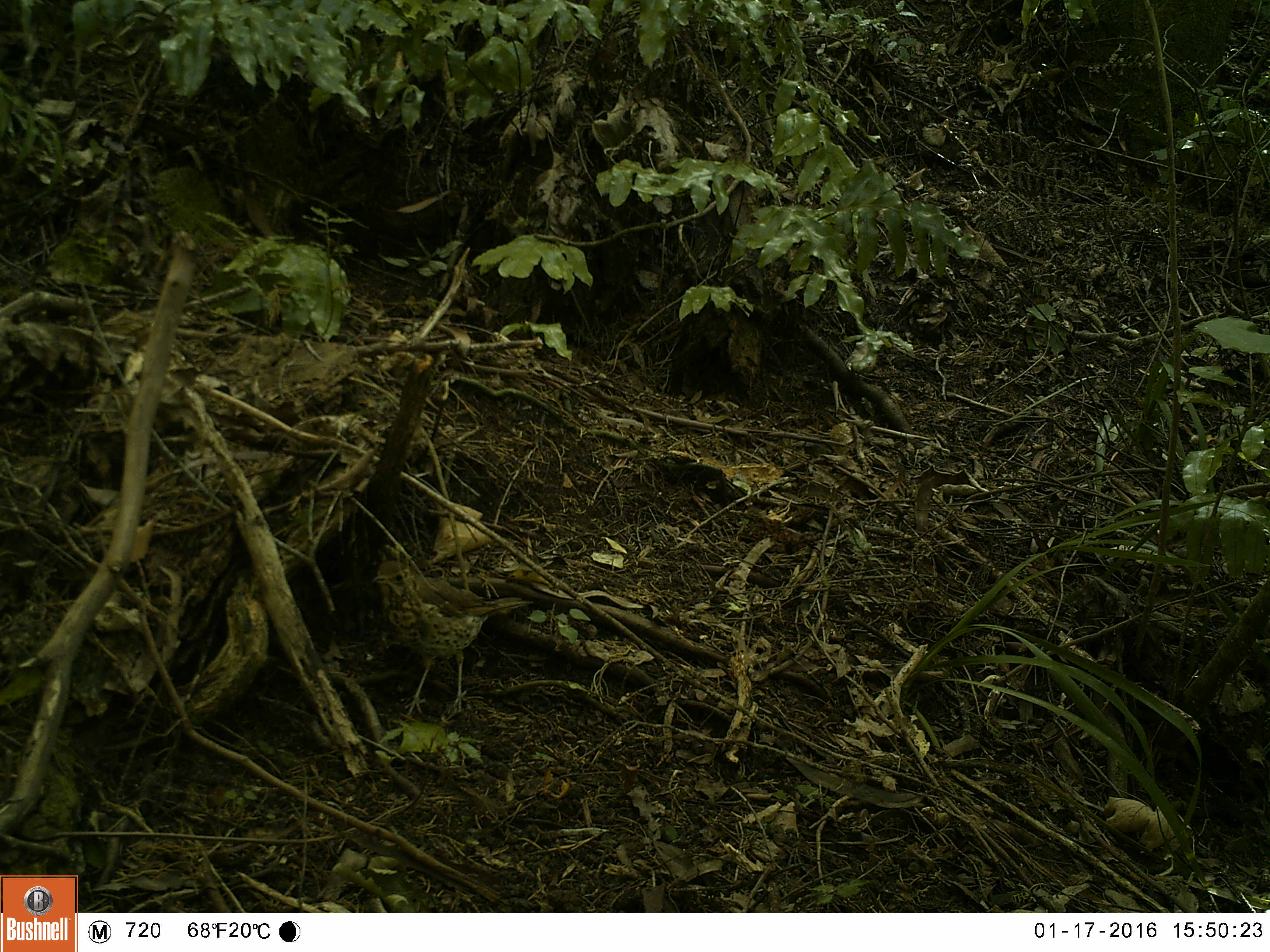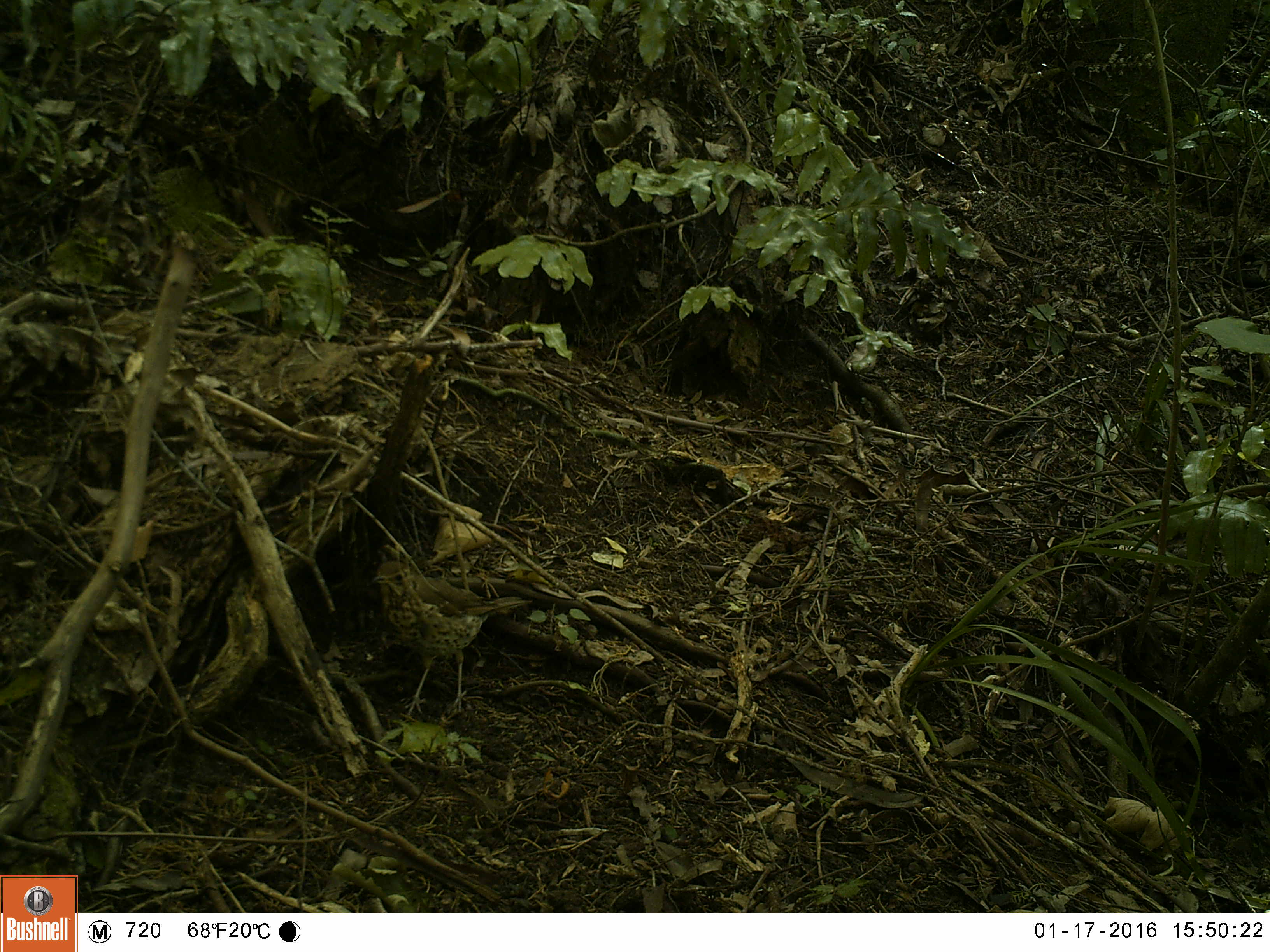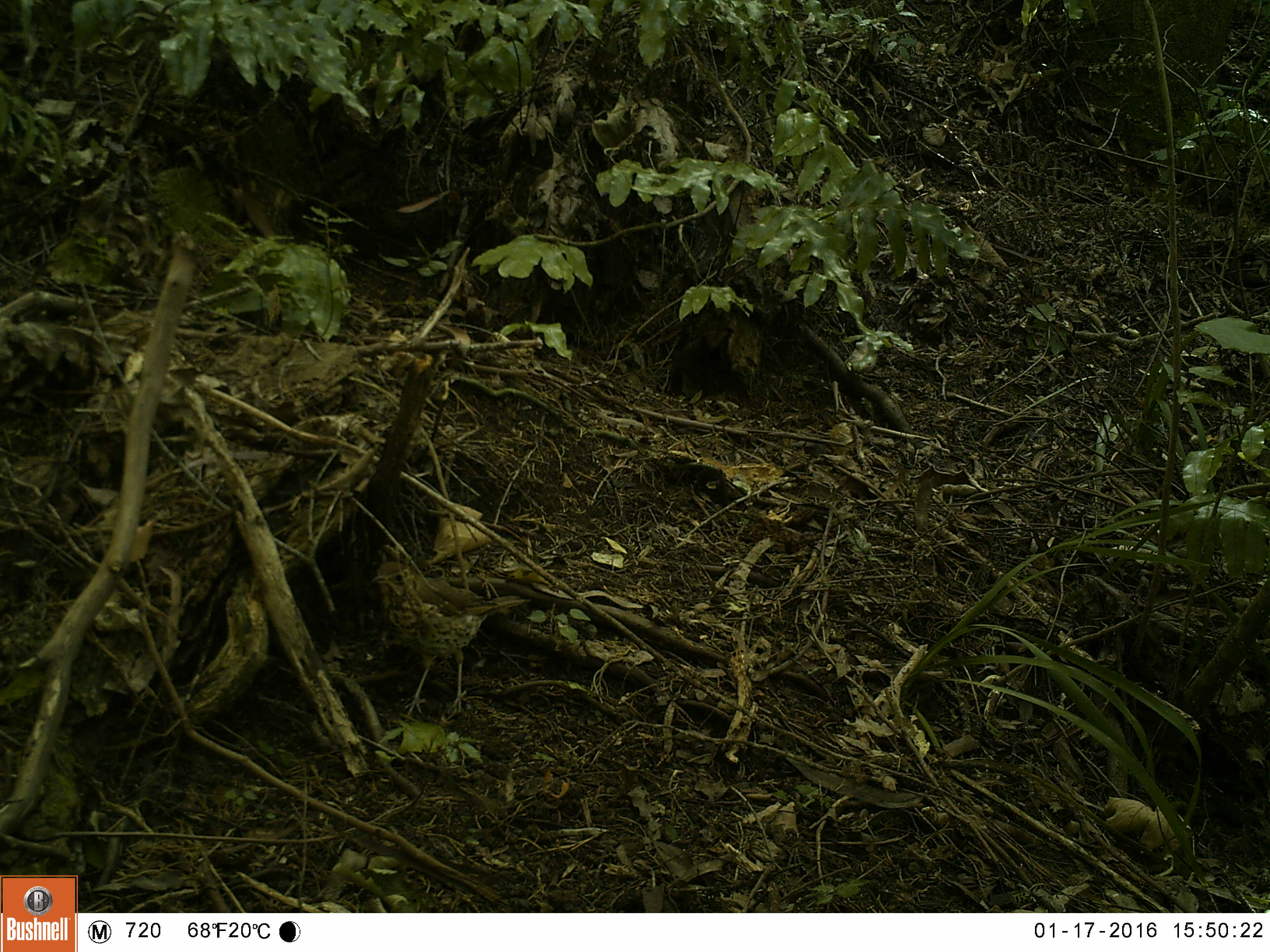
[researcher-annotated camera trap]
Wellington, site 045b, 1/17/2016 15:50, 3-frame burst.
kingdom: Animalia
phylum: Chordata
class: Aves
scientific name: Aves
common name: bird